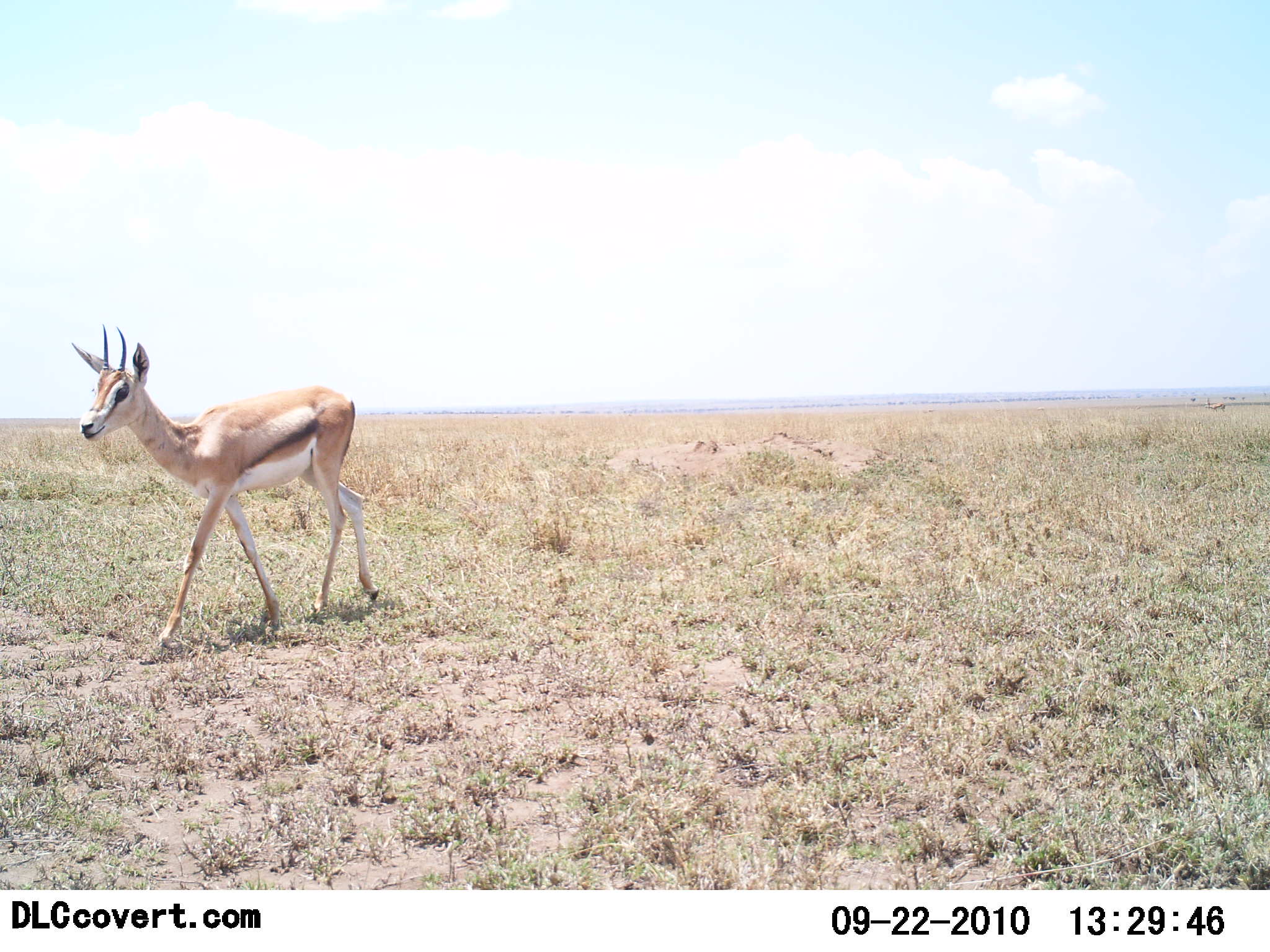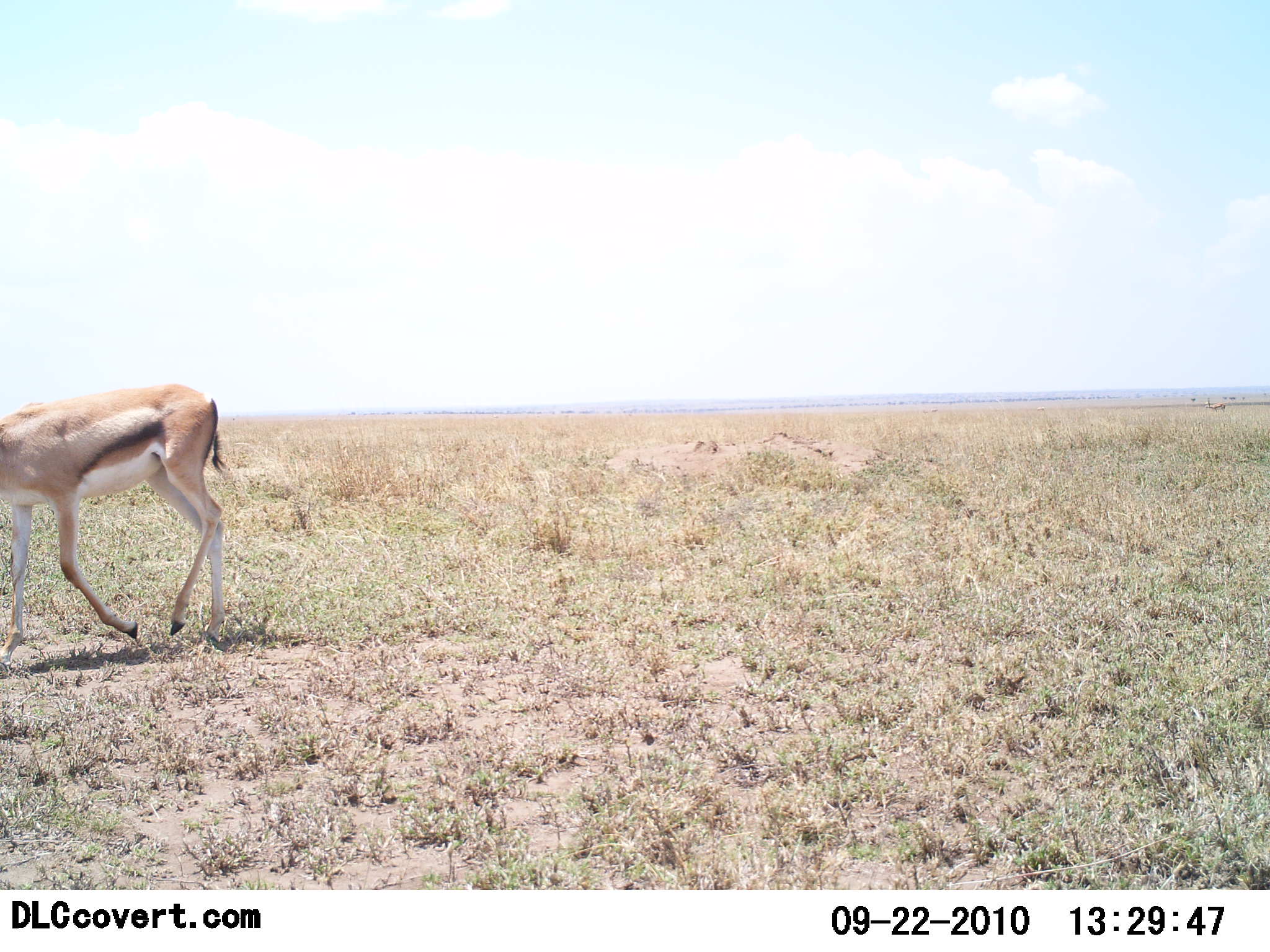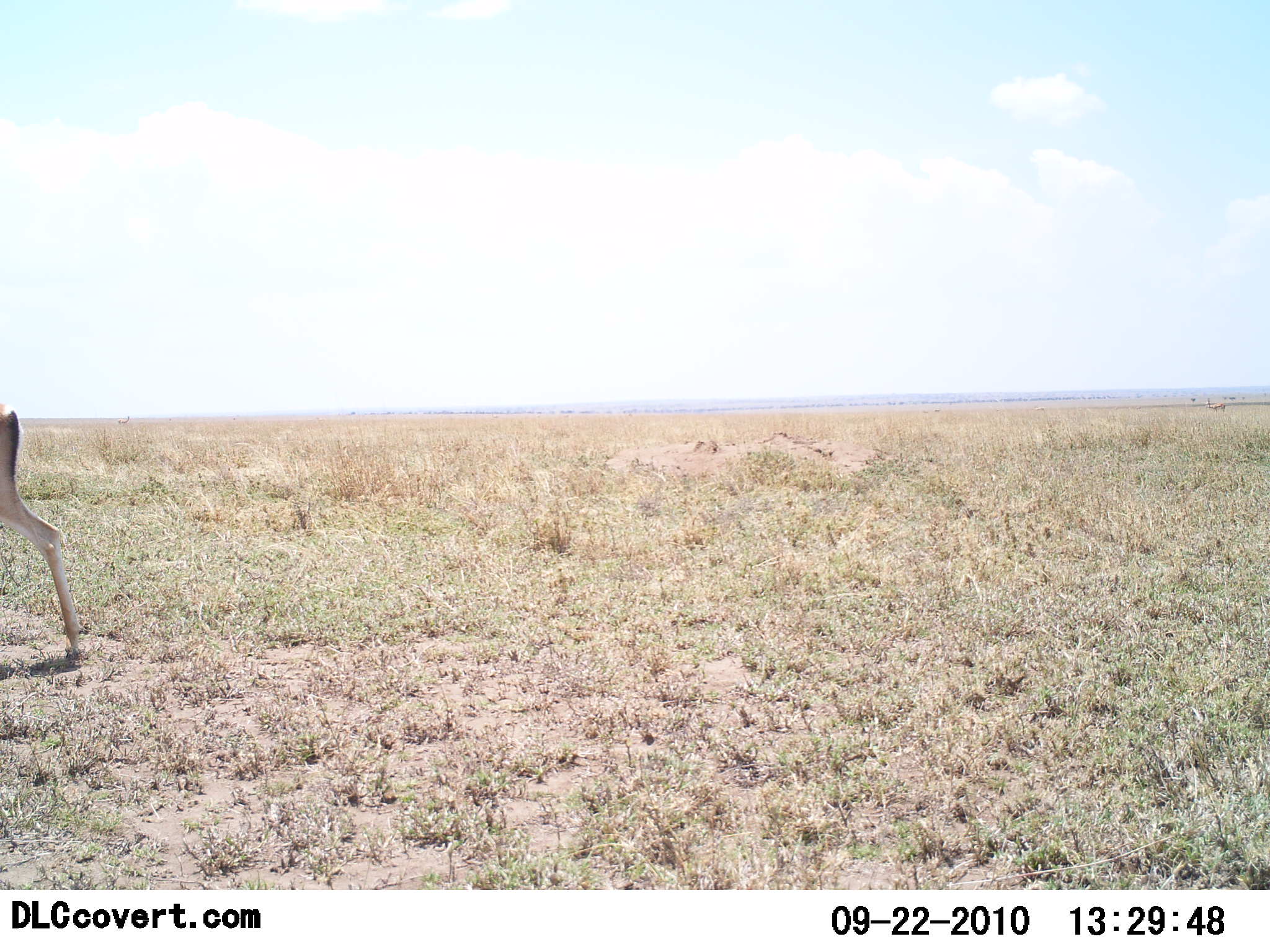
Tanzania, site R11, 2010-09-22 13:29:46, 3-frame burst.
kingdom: Animalia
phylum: Chordata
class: Mammalia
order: Artiodactyla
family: Bovidae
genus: Eudorcas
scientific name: Eudorcas thomsonii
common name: thomson's gazelle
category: gazellethomsons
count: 1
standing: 0%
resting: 0%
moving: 100%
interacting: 0%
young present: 0%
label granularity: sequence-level